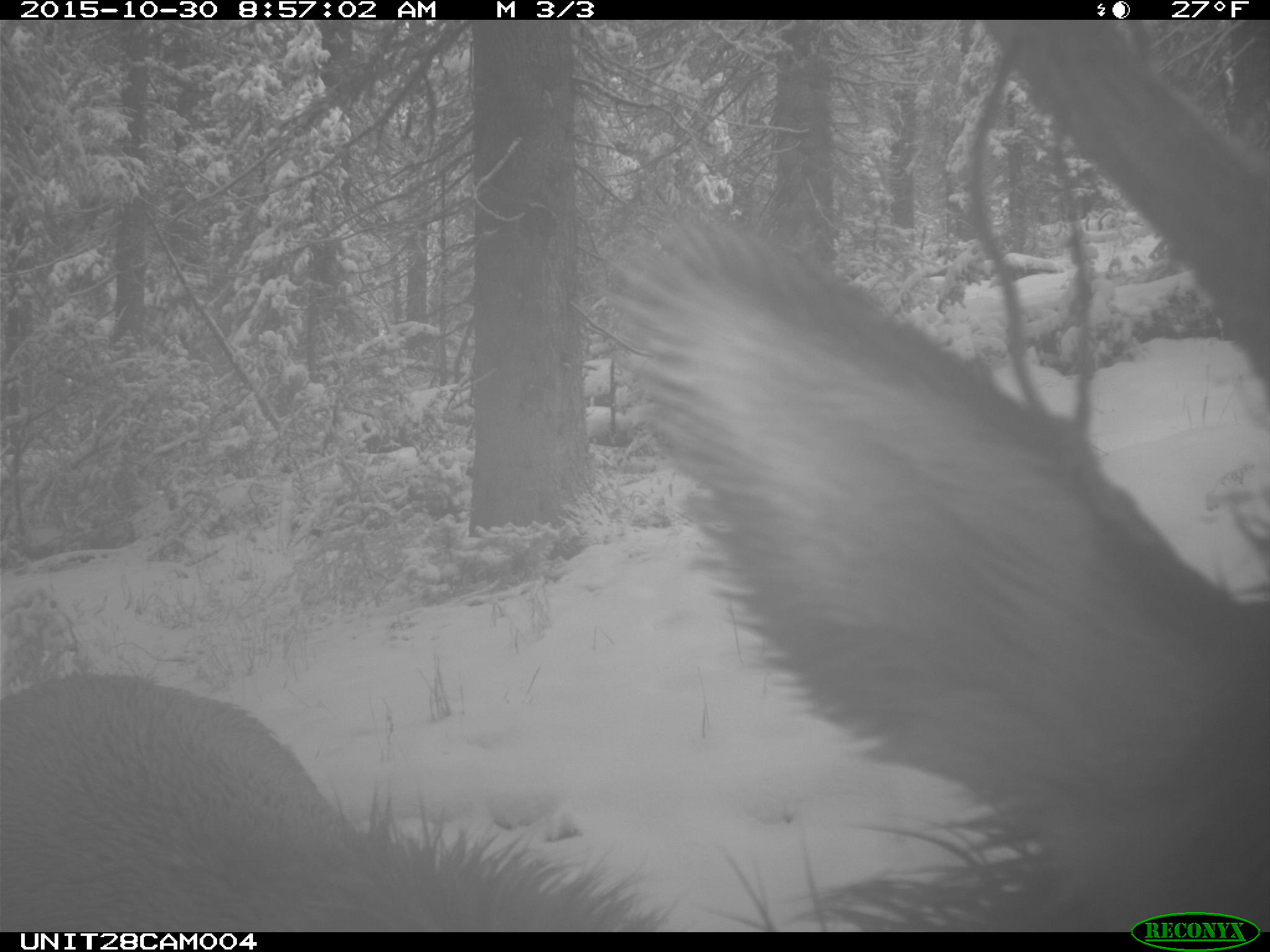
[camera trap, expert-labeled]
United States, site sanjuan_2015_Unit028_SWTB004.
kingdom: Animalia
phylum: Chordata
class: Mammalia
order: Artiodactyla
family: Cervidae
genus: Cervus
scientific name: Cervus elaphus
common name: red deer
Cervus elaphus (red deer).